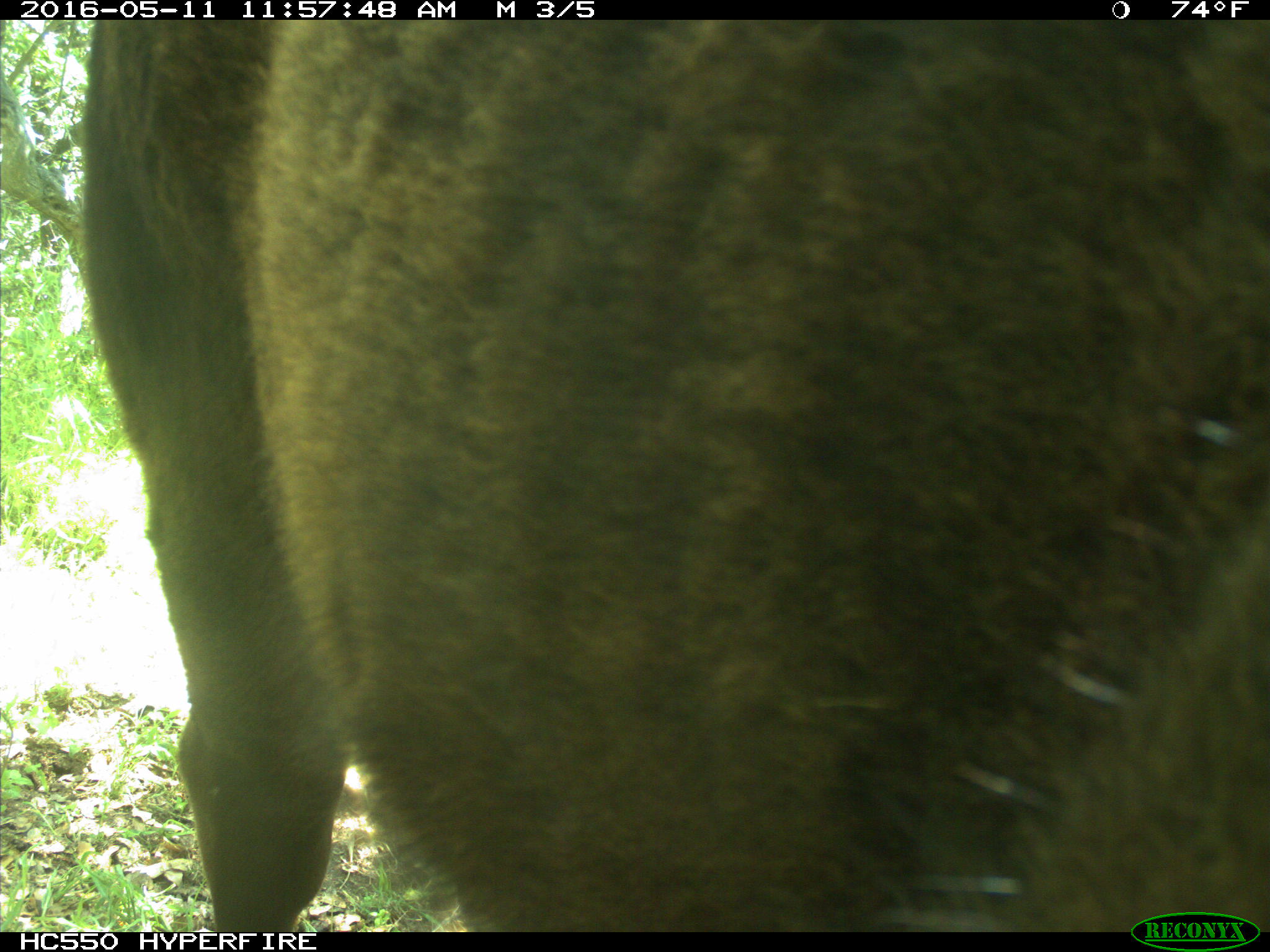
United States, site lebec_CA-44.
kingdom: Animalia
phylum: Chordata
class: Mammalia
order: Artiodactyla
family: Bovidae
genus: Bos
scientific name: Bos taurus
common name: domestic cow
Bos taurus (domestic cow).